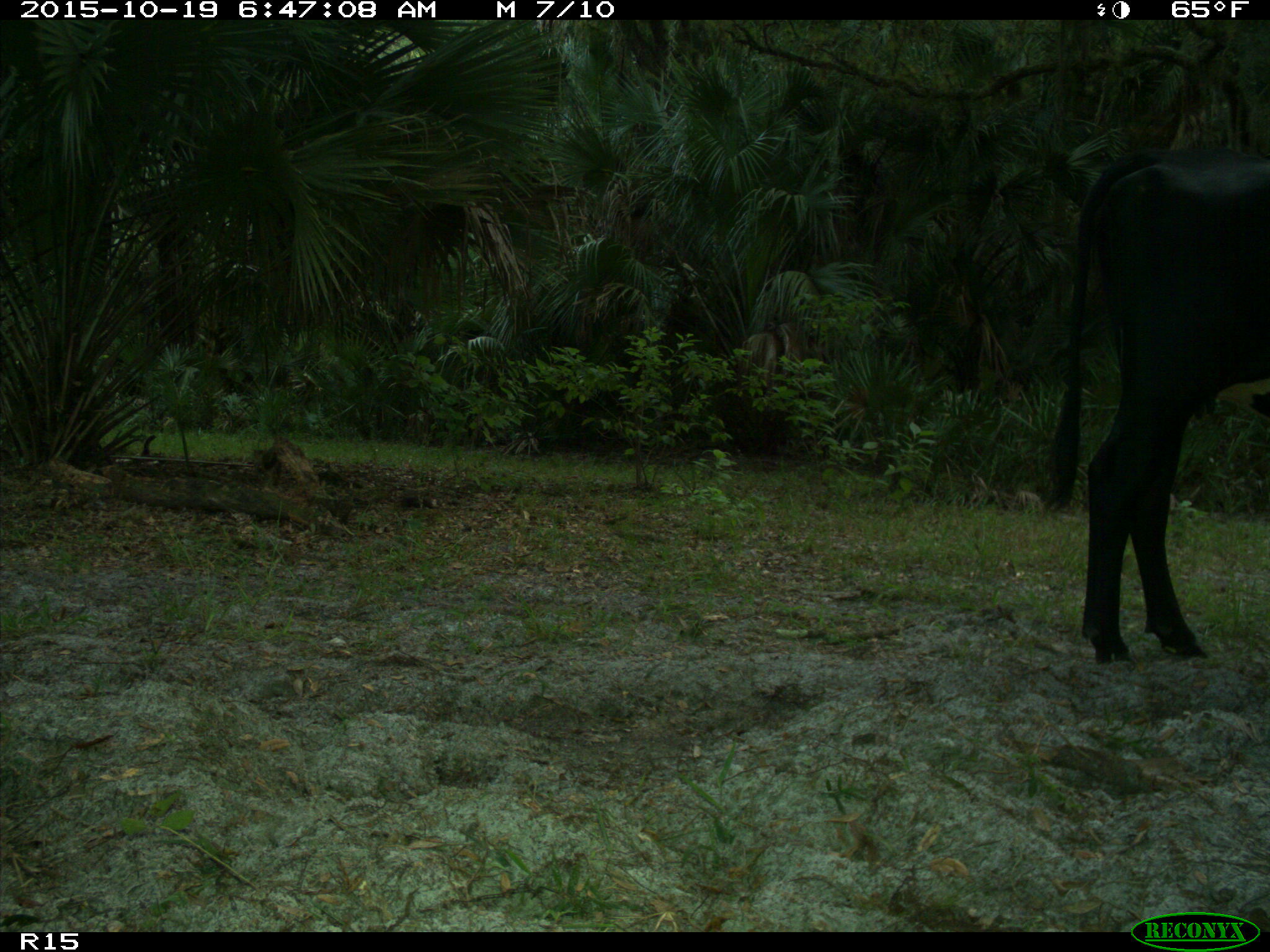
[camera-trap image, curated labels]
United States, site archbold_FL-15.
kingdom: Animalia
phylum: Chordata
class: Mammalia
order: Artiodactyla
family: Bovidae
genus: Bos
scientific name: Bos taurus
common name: domestic cow